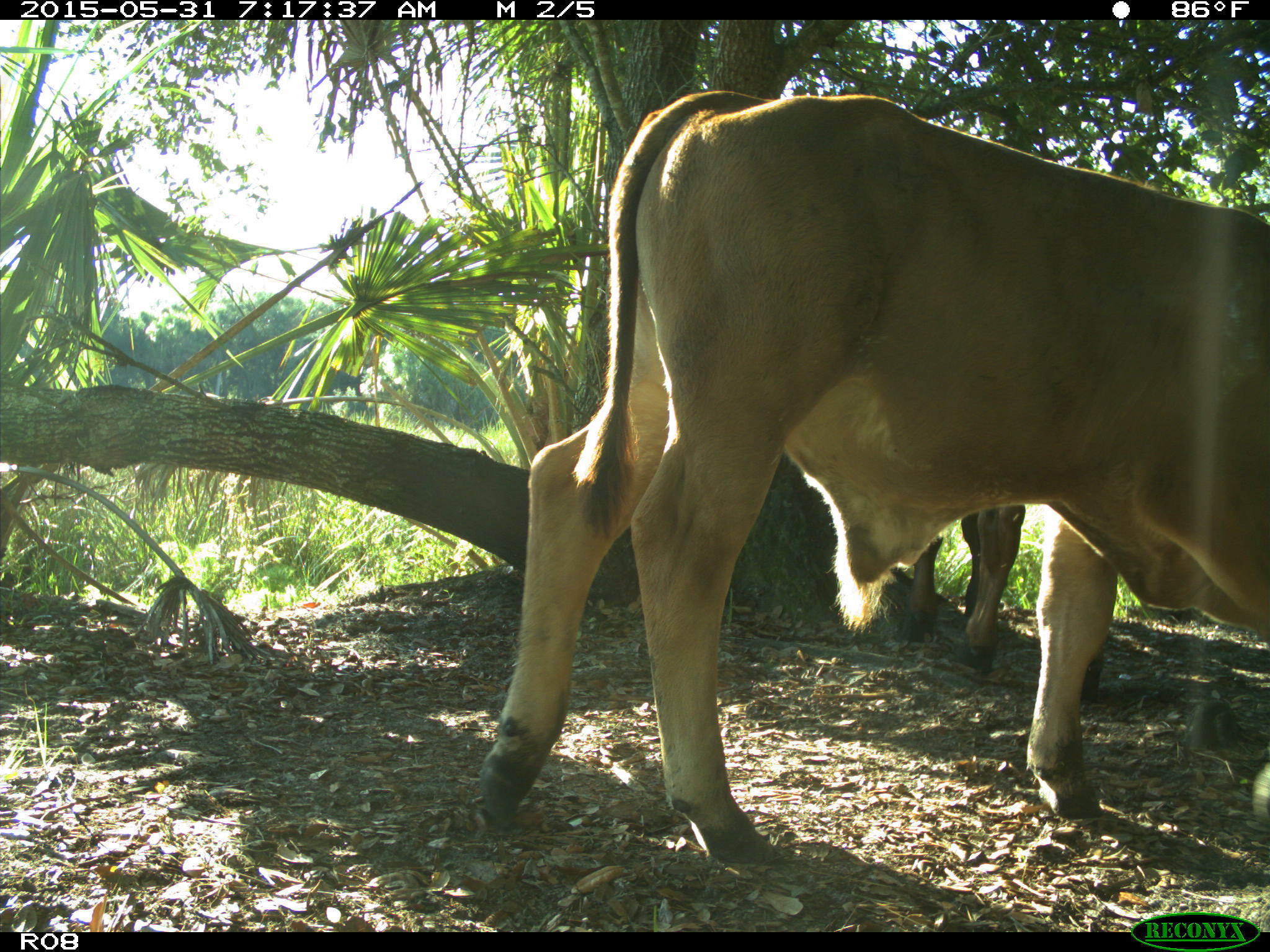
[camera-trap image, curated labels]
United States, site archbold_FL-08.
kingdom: Animalia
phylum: Chordata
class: Mammalia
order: Artiodactyla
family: Bovidae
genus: Bos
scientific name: Bos taurus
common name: domestic cow